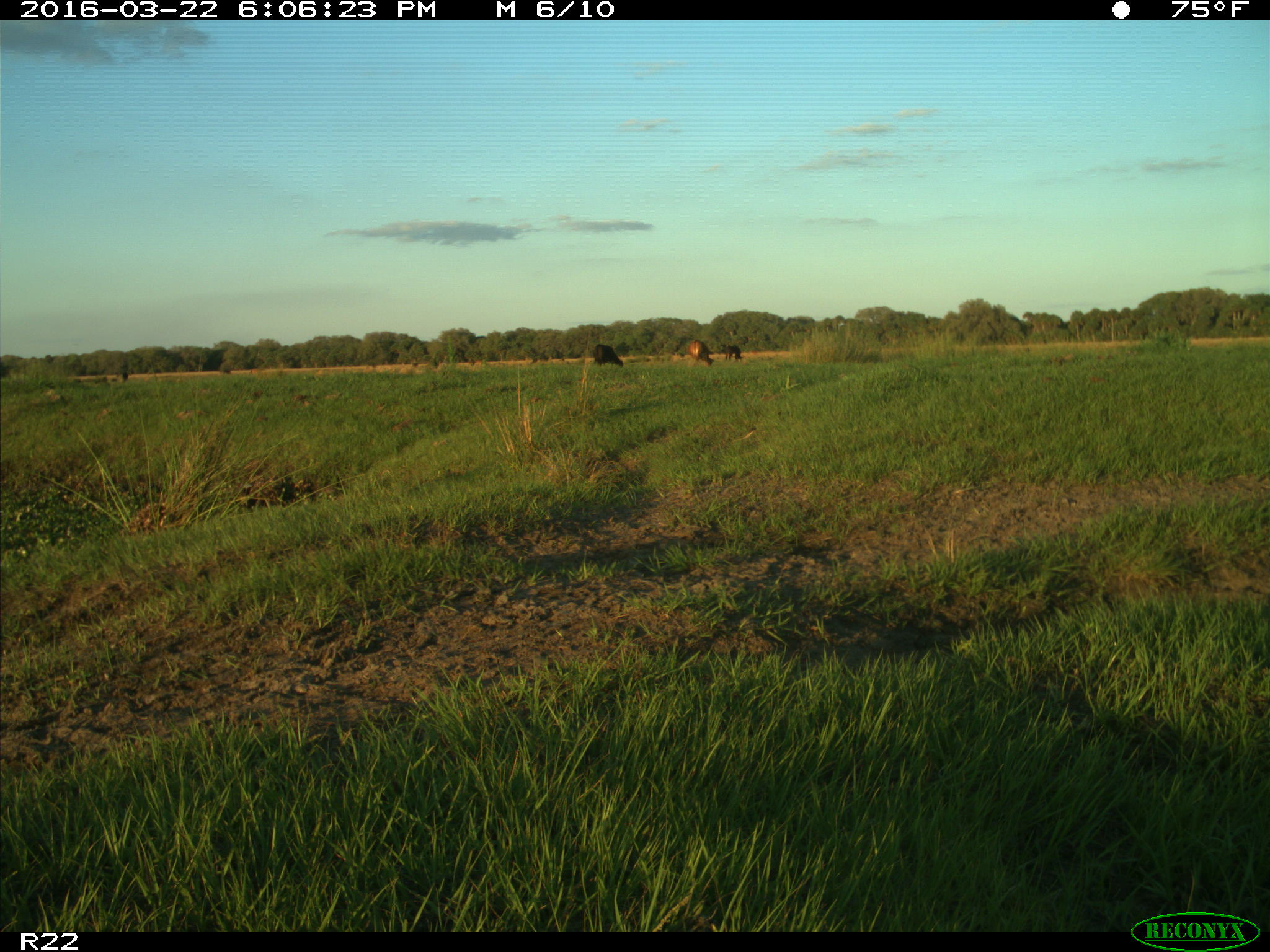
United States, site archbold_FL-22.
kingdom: Animalia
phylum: Chordata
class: Mammalia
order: Artiodactyla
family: Bovidae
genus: Bos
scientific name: Bos taurus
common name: domestic cow